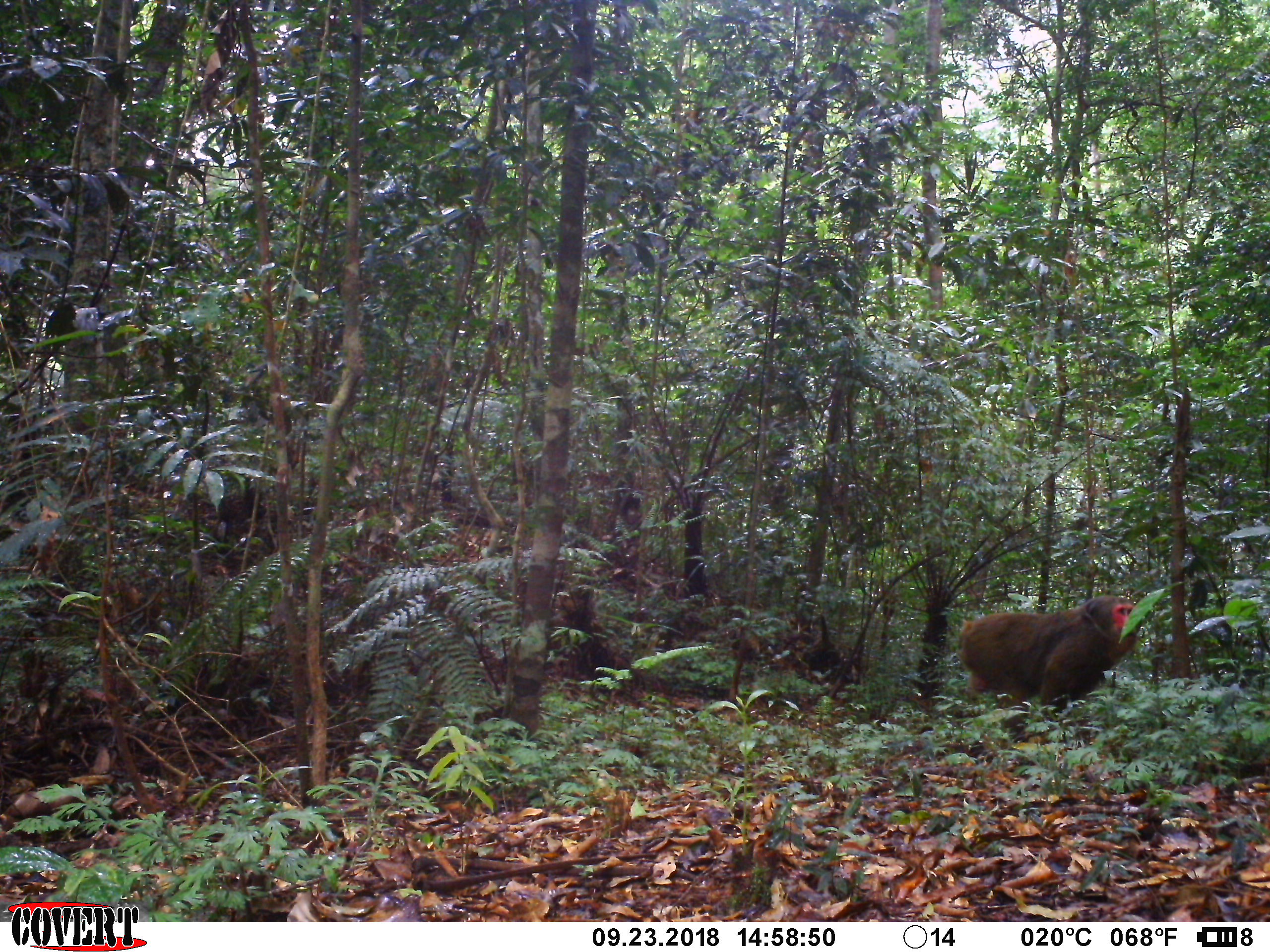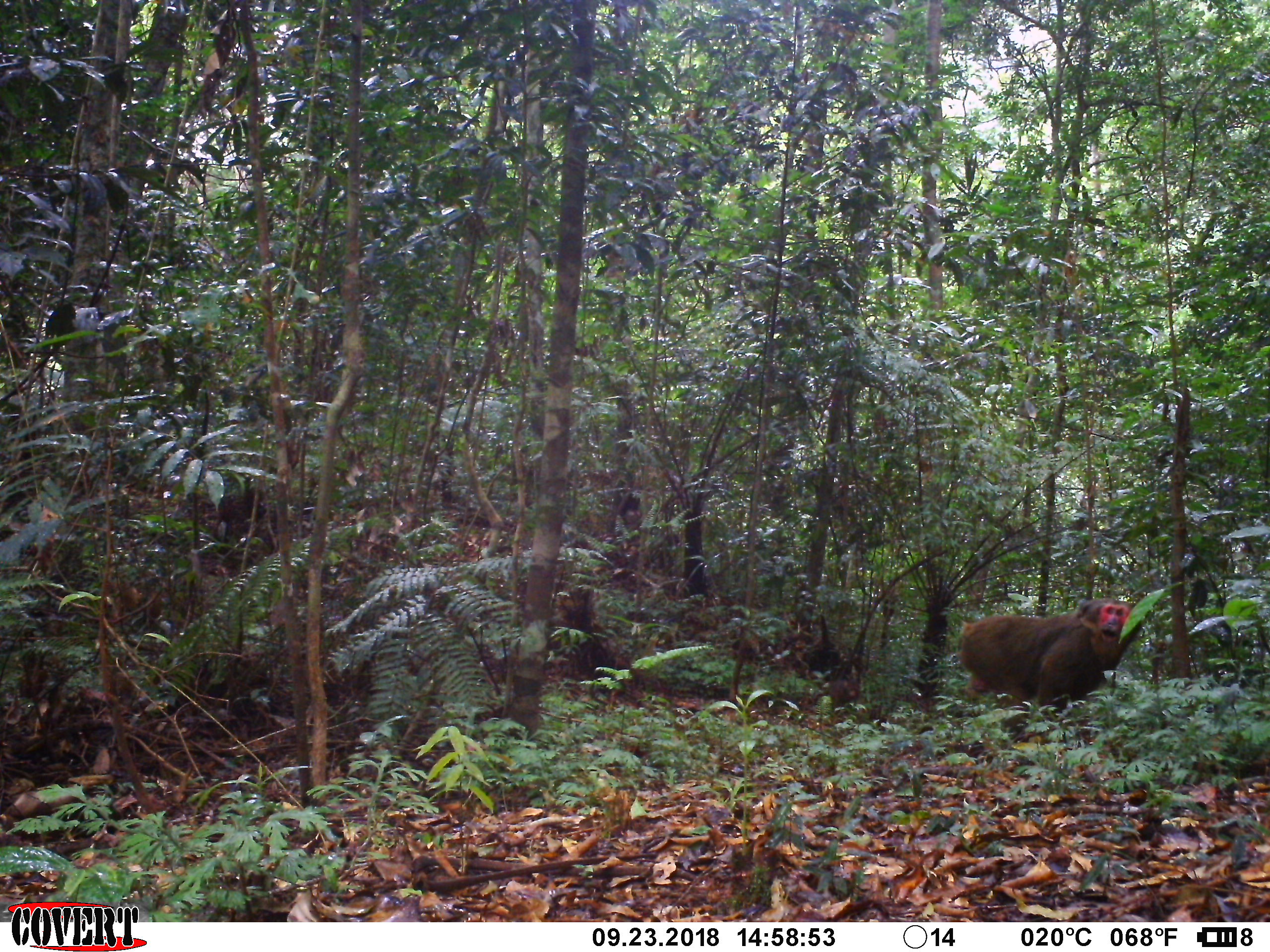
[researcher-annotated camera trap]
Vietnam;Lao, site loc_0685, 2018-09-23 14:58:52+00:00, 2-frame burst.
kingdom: Animalia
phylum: Chordata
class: Mammalia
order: Primates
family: Cercopithecidae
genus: Macaca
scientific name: Macaca arctoides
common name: stump-tailed macaque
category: stump tailed macaque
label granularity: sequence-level